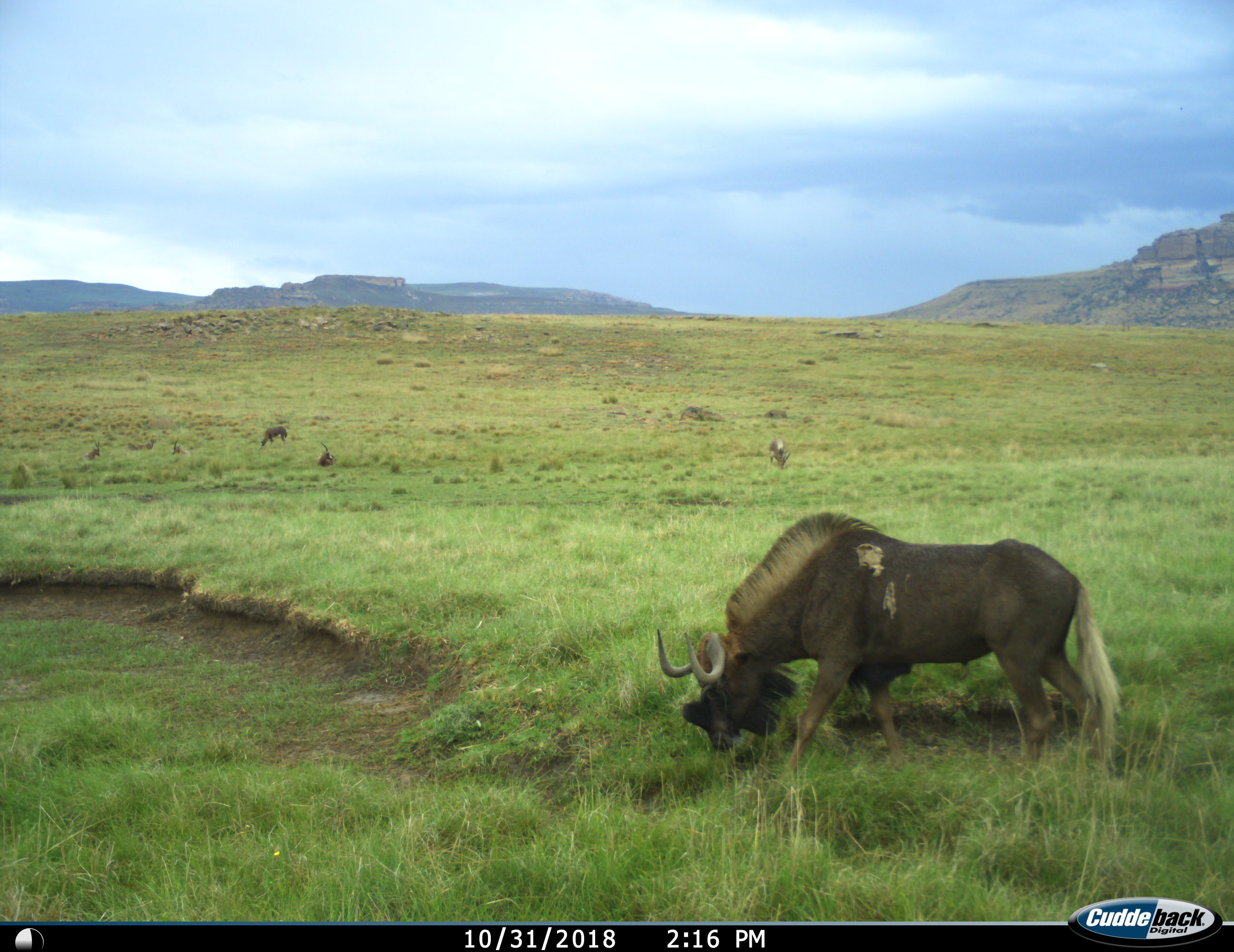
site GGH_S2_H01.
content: unidentified animal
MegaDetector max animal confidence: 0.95